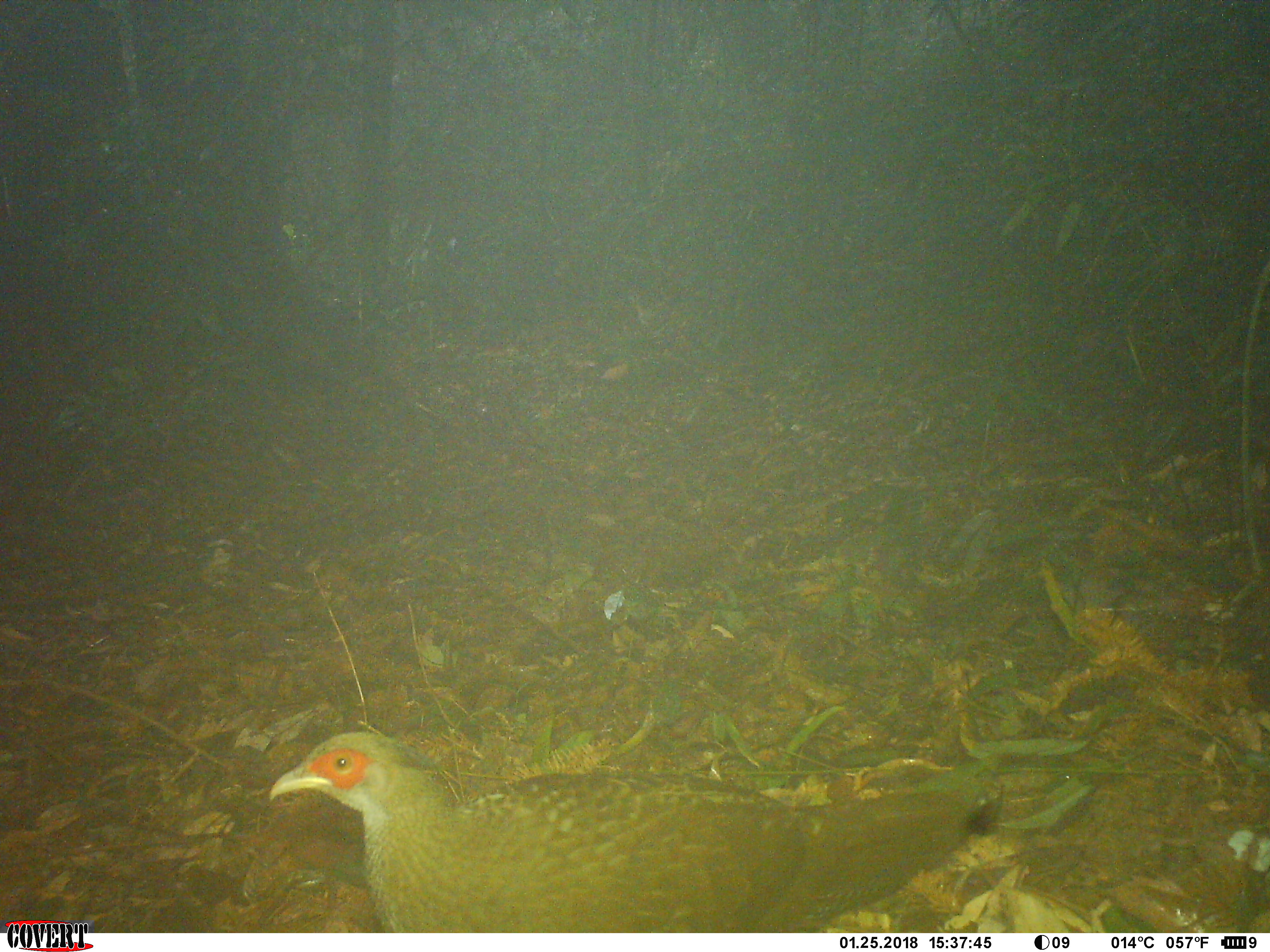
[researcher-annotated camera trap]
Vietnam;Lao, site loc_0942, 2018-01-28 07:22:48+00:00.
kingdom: Animalia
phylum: Chordata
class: Aves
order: Galliformes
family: Phasianidae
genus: Lophura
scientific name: Lophura nycthemera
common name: silver pheasant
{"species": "silver pheasant (Lophura nycthemera)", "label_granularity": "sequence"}